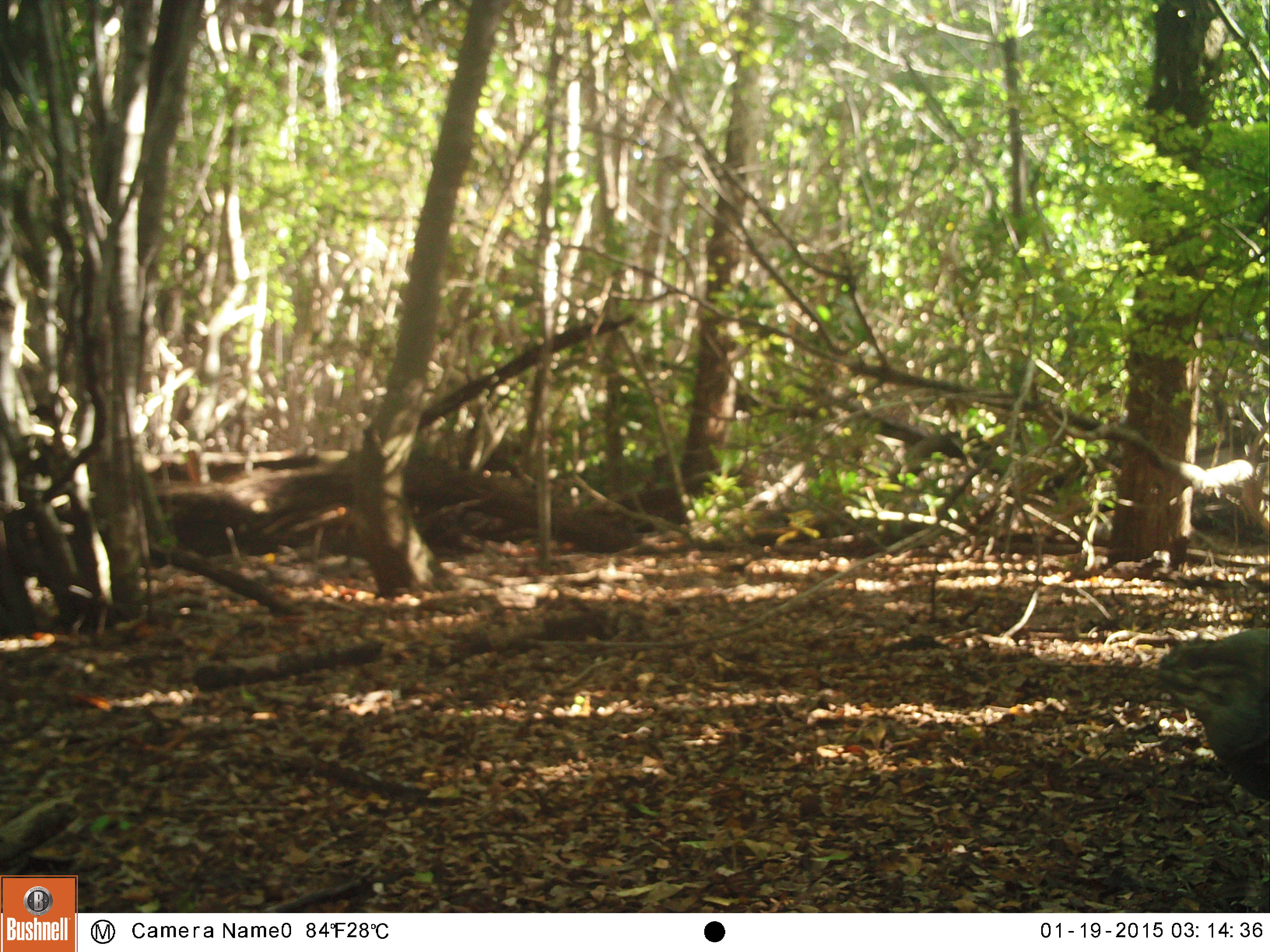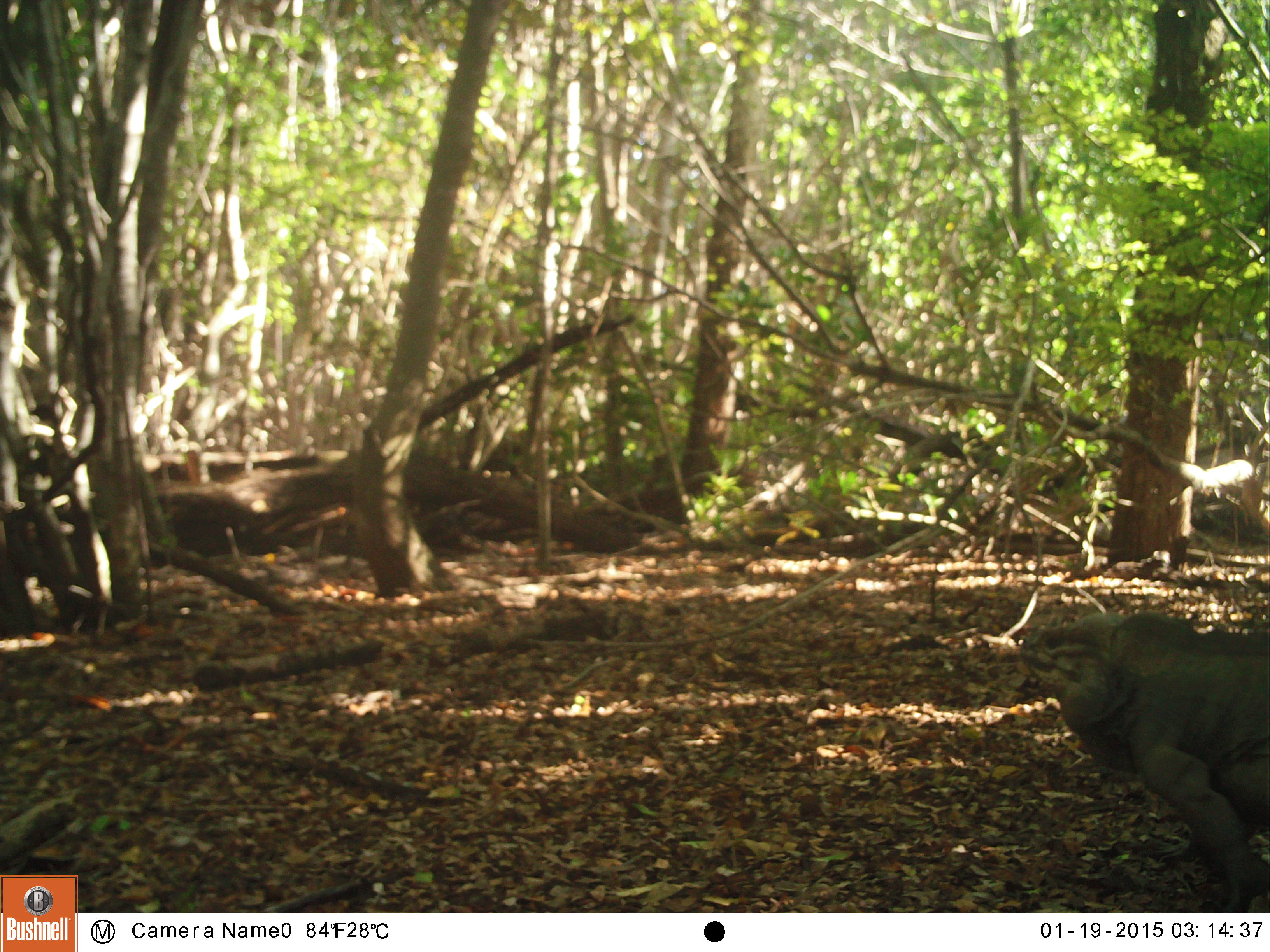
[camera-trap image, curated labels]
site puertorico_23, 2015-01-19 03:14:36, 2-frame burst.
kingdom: Animalia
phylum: Chordata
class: Reptilia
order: Squamata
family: Iguanidae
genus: Iguana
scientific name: Iguana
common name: typical iguanas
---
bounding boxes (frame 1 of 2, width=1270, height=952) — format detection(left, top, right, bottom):
iguana: detection(1156, 623, 1270, 805)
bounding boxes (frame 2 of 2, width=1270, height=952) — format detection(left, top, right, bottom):
iguana: detection(1009, 604, 1270, 914)